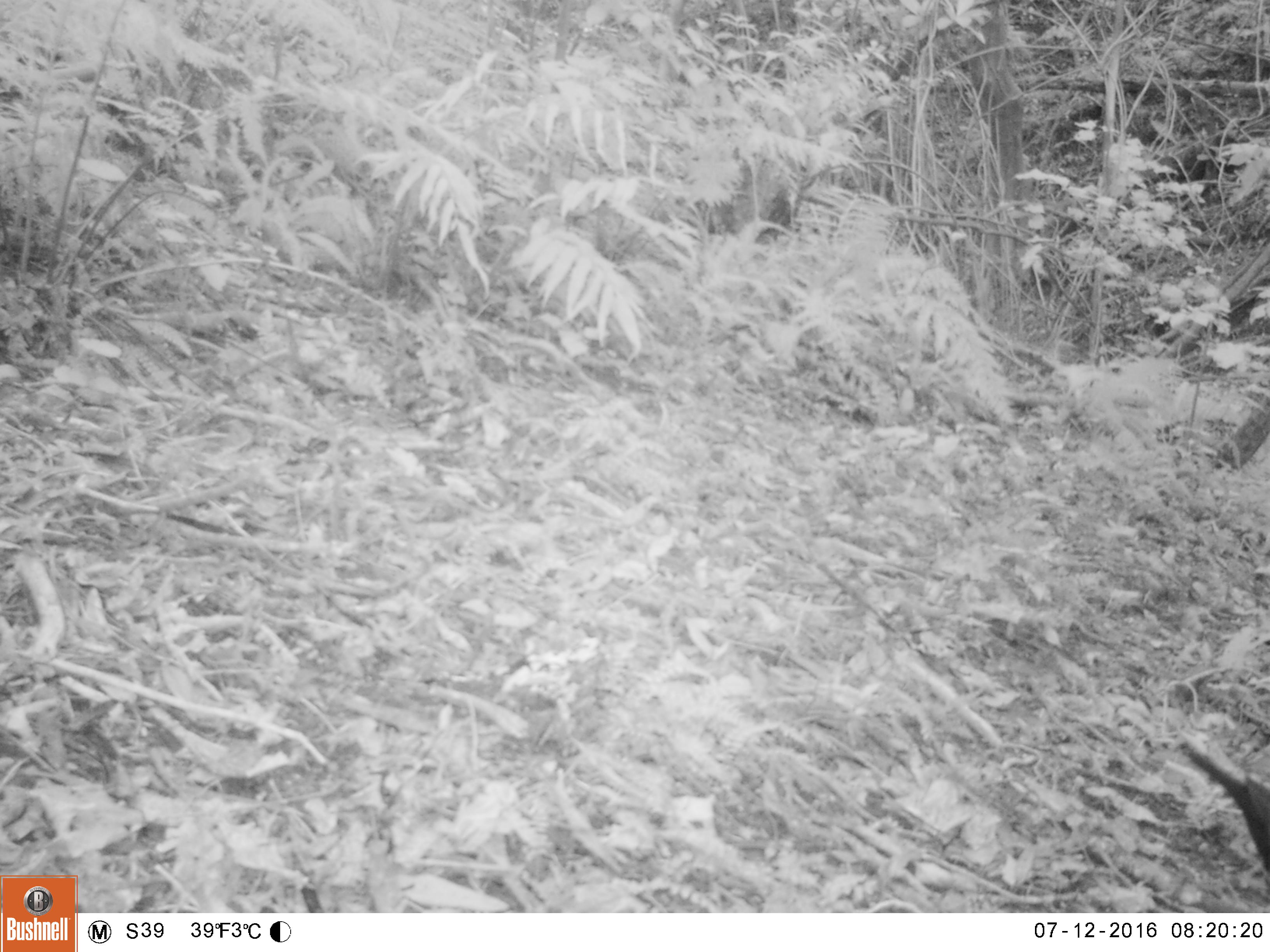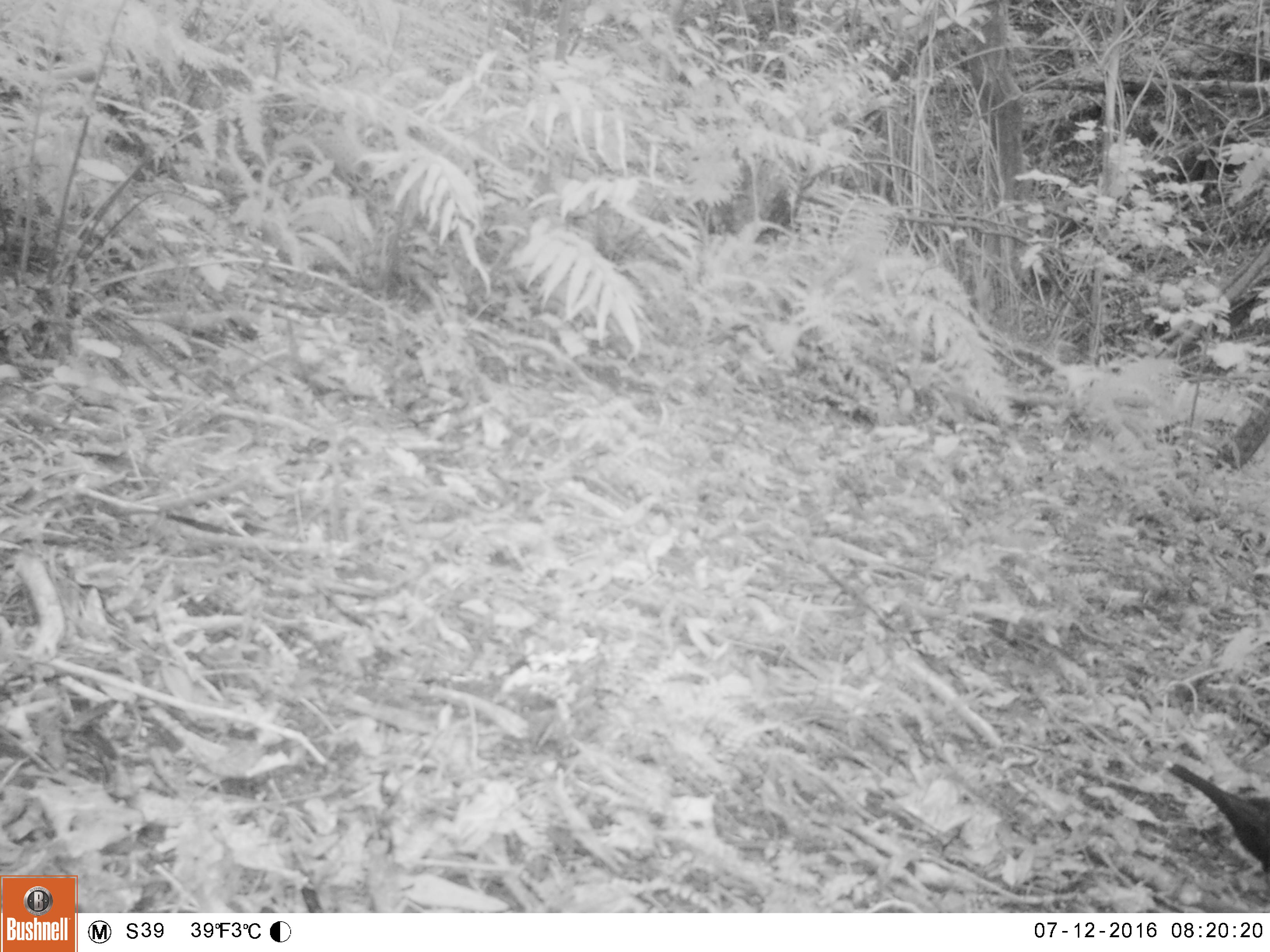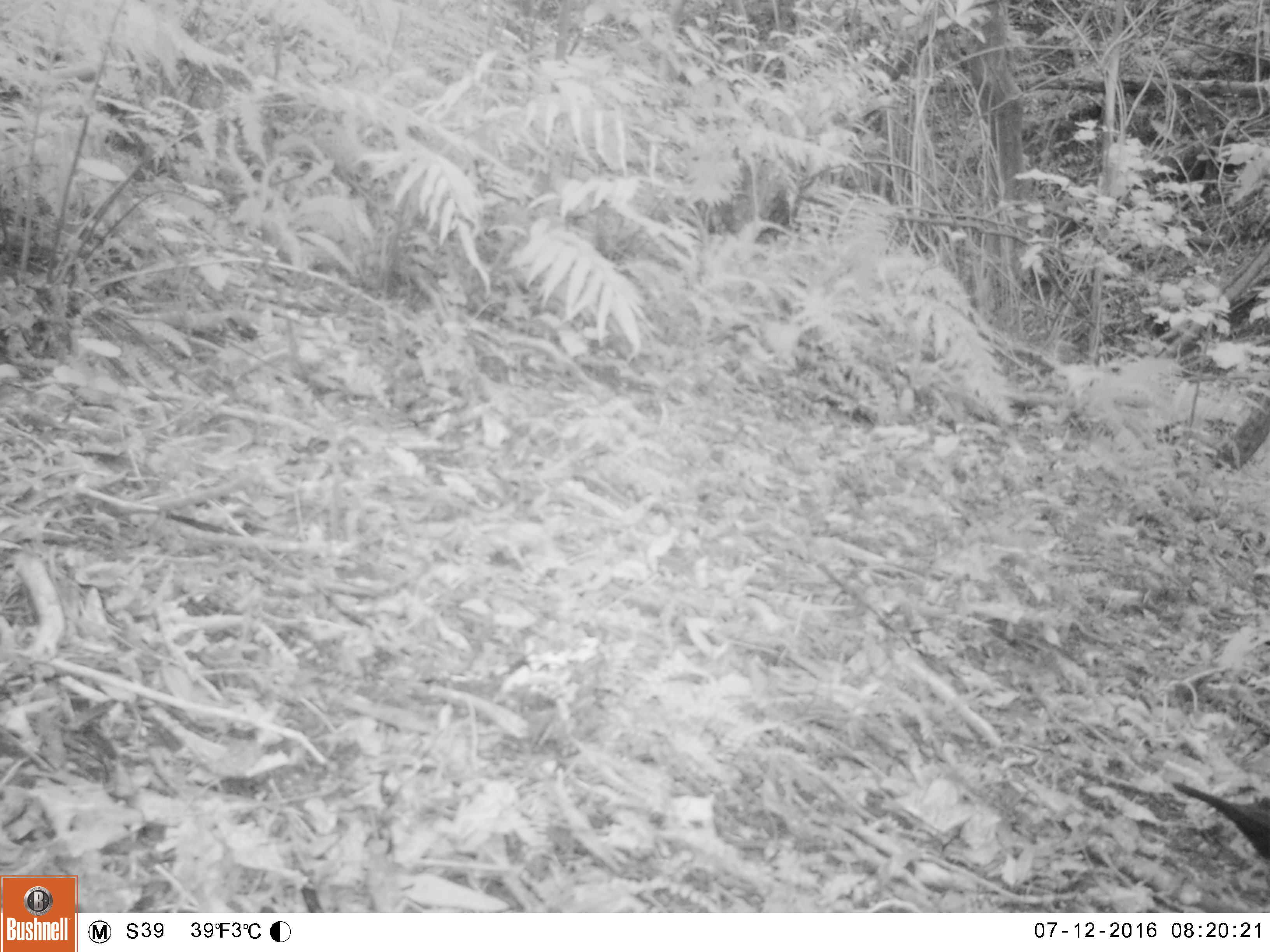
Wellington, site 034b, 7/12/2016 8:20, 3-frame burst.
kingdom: Animalia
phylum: Chordata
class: Aves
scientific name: Aves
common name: bird